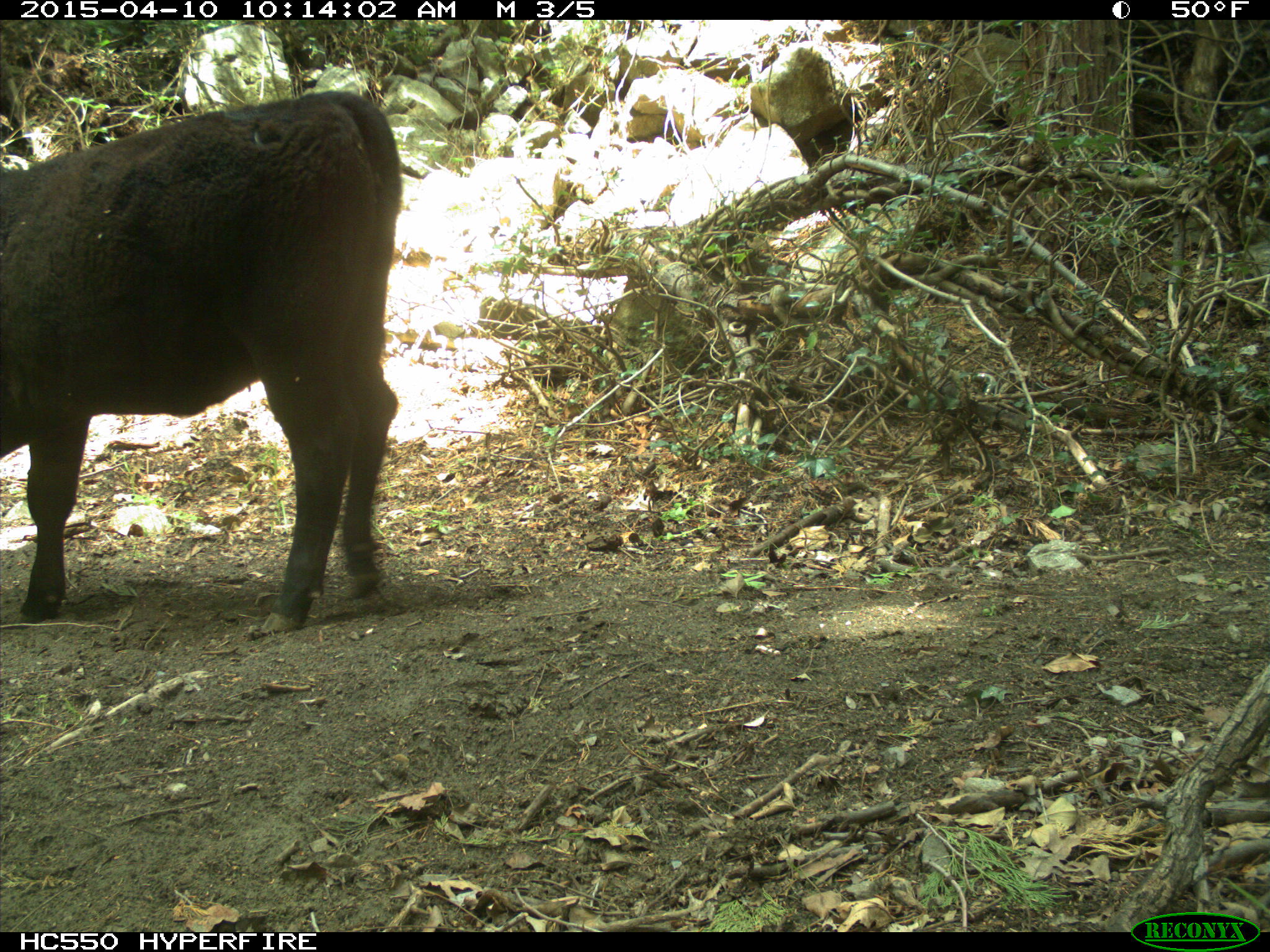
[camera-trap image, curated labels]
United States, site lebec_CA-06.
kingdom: Animalia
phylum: Chordata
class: Mammalia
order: Artiodactyla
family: Bovidae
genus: Bos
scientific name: Bos taurus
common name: domestic cow